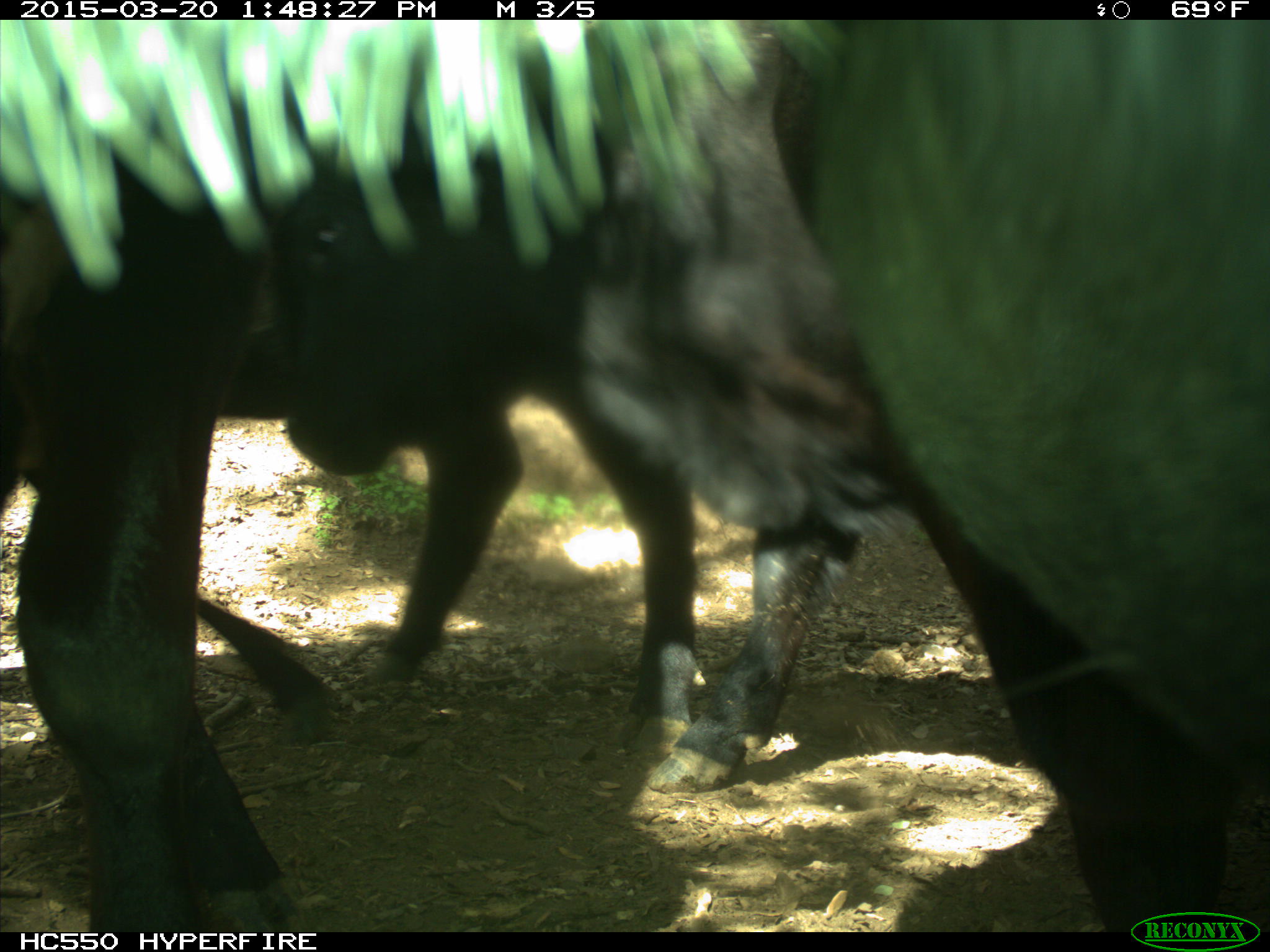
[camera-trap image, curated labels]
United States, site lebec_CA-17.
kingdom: Animalia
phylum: Chordata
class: Mammalia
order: Artiodactyla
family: Bovidae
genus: Bos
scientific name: Bos taurus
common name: domestic cow